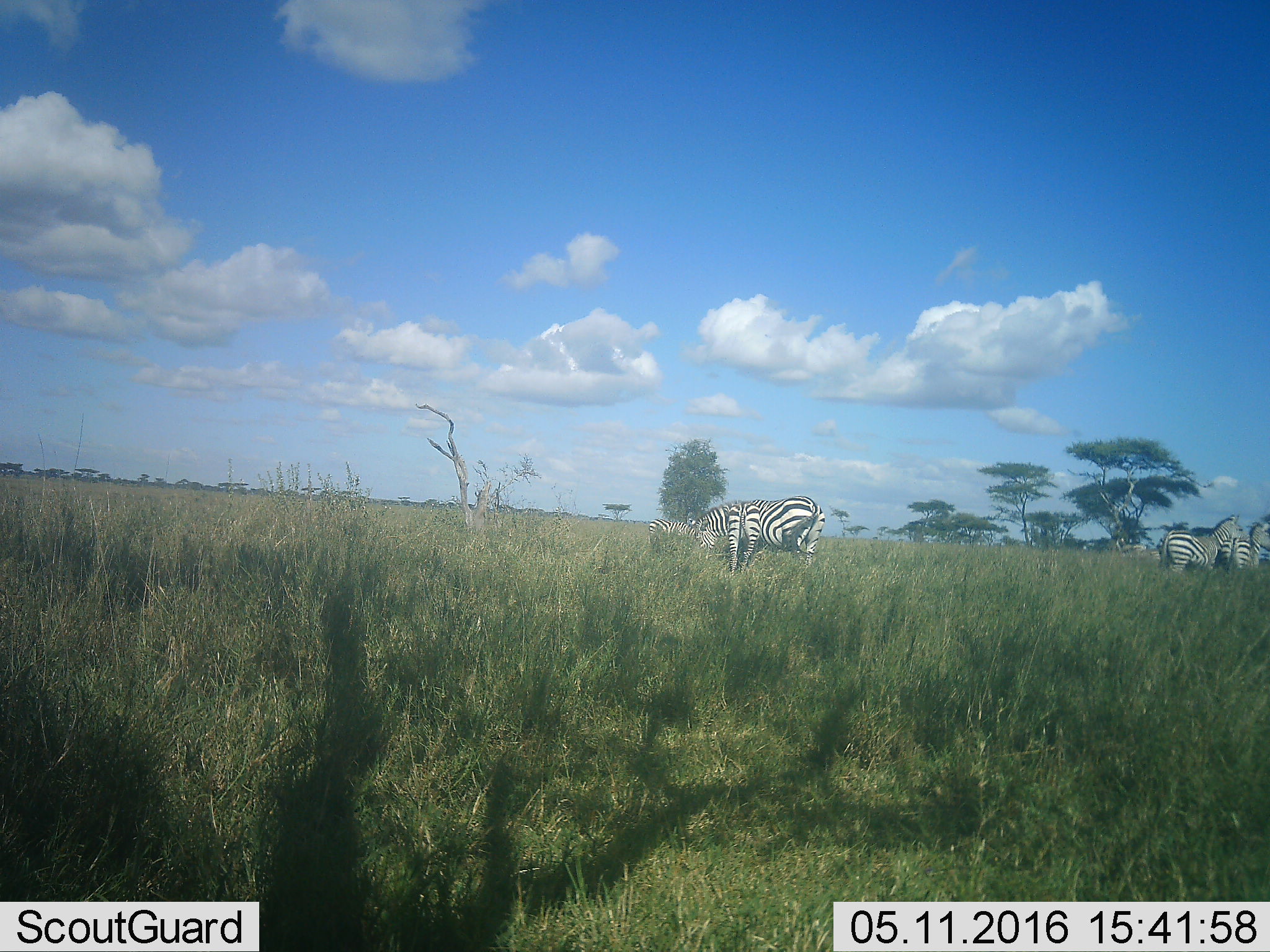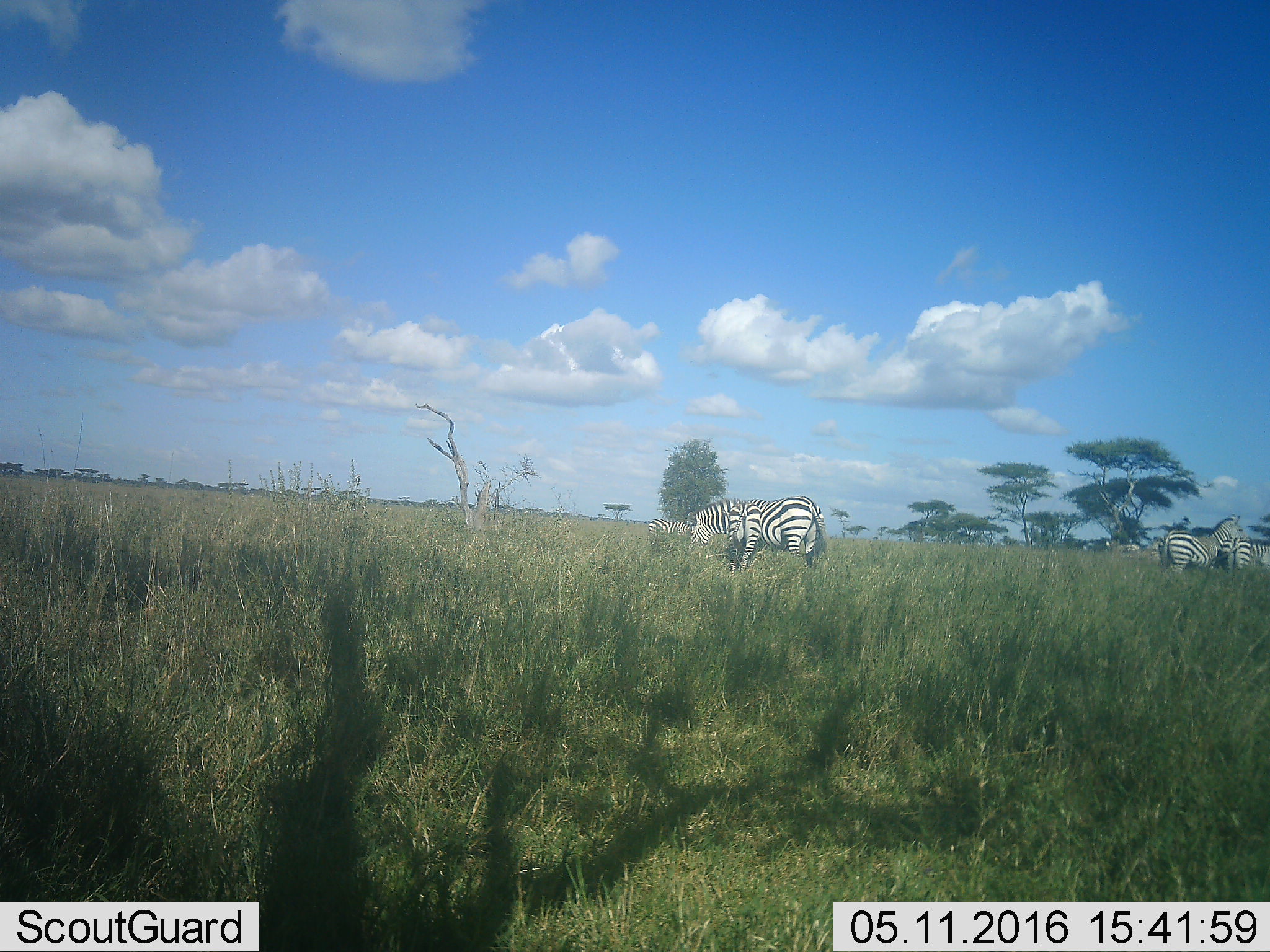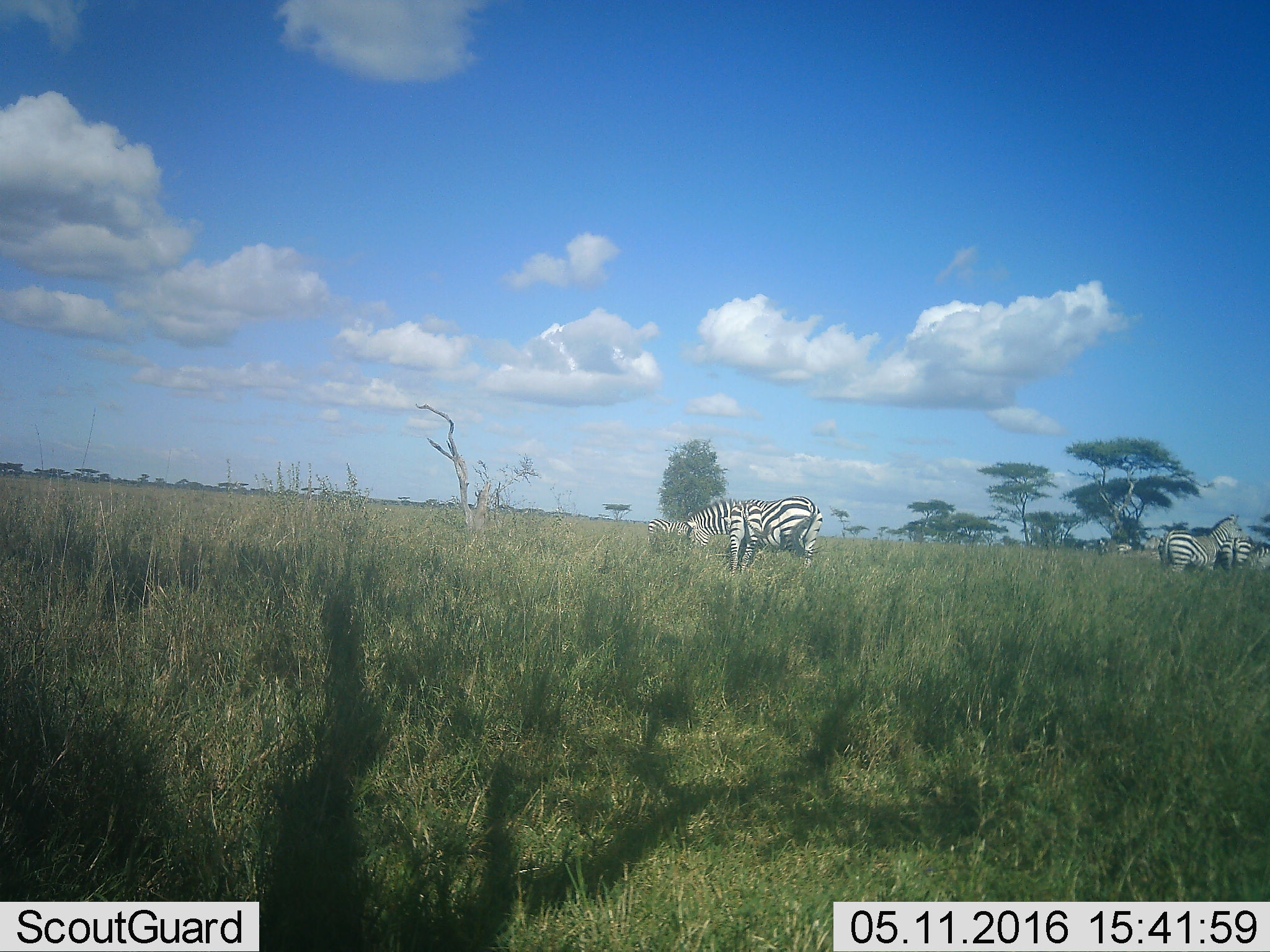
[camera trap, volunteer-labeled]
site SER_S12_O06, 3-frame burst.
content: unidentified animal